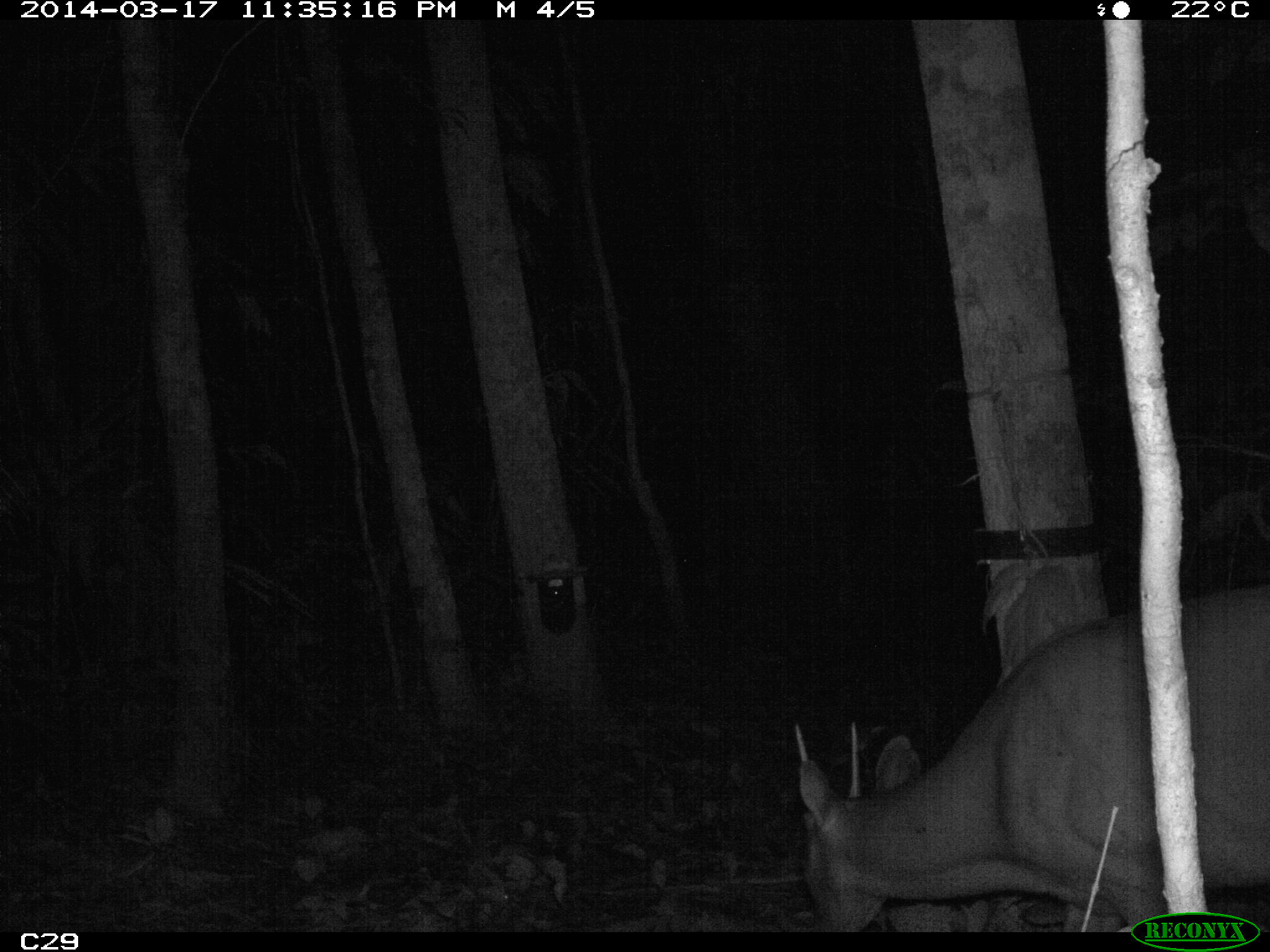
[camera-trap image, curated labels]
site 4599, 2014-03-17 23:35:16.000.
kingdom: Animalia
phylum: Chordata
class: Mammalia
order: Artiodactyla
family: Cervidae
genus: Mazama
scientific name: Mazama americana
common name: red brocket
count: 1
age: adult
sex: male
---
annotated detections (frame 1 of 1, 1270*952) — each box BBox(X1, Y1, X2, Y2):
mazama americana: BBox(794, 588, 1270, 928)